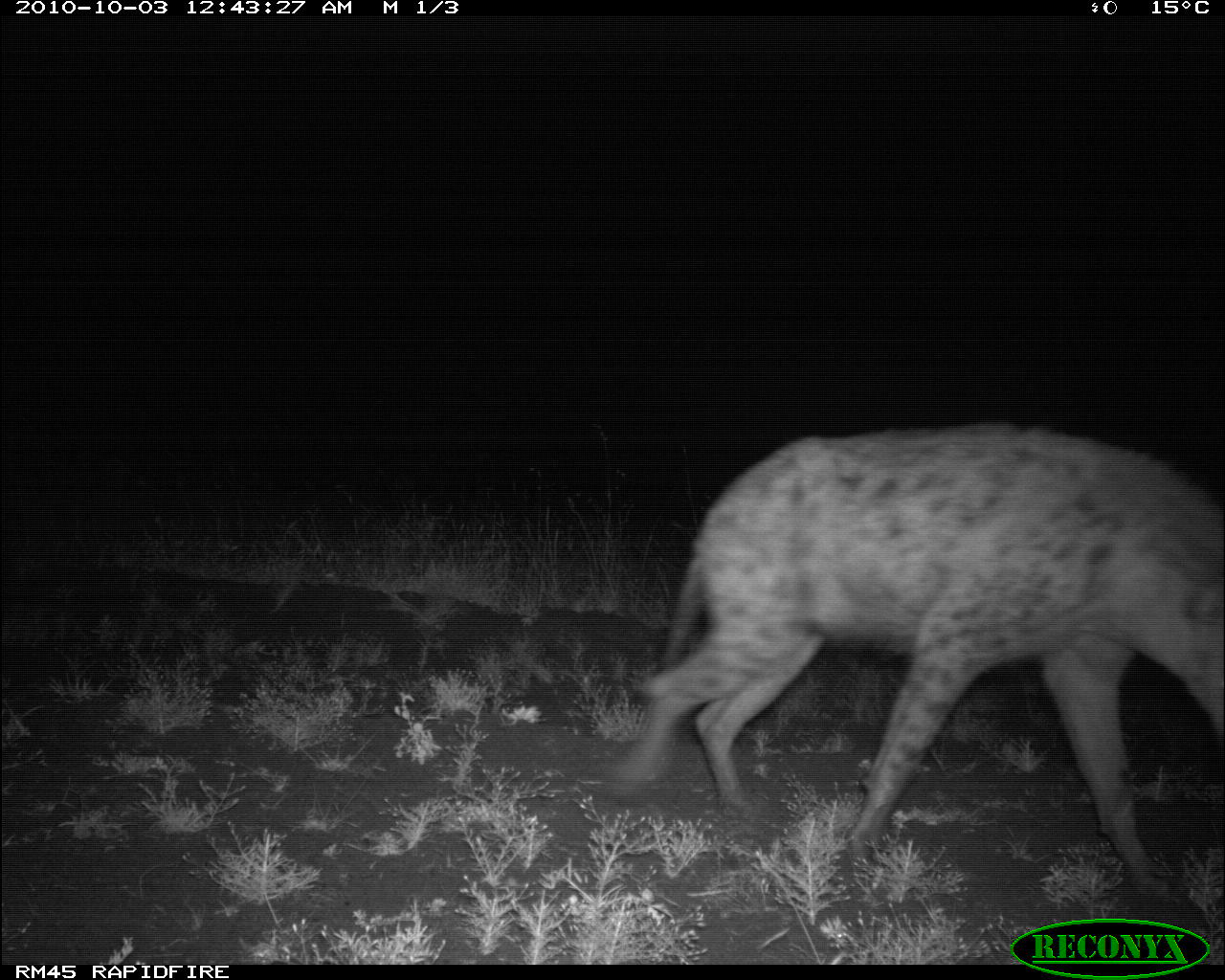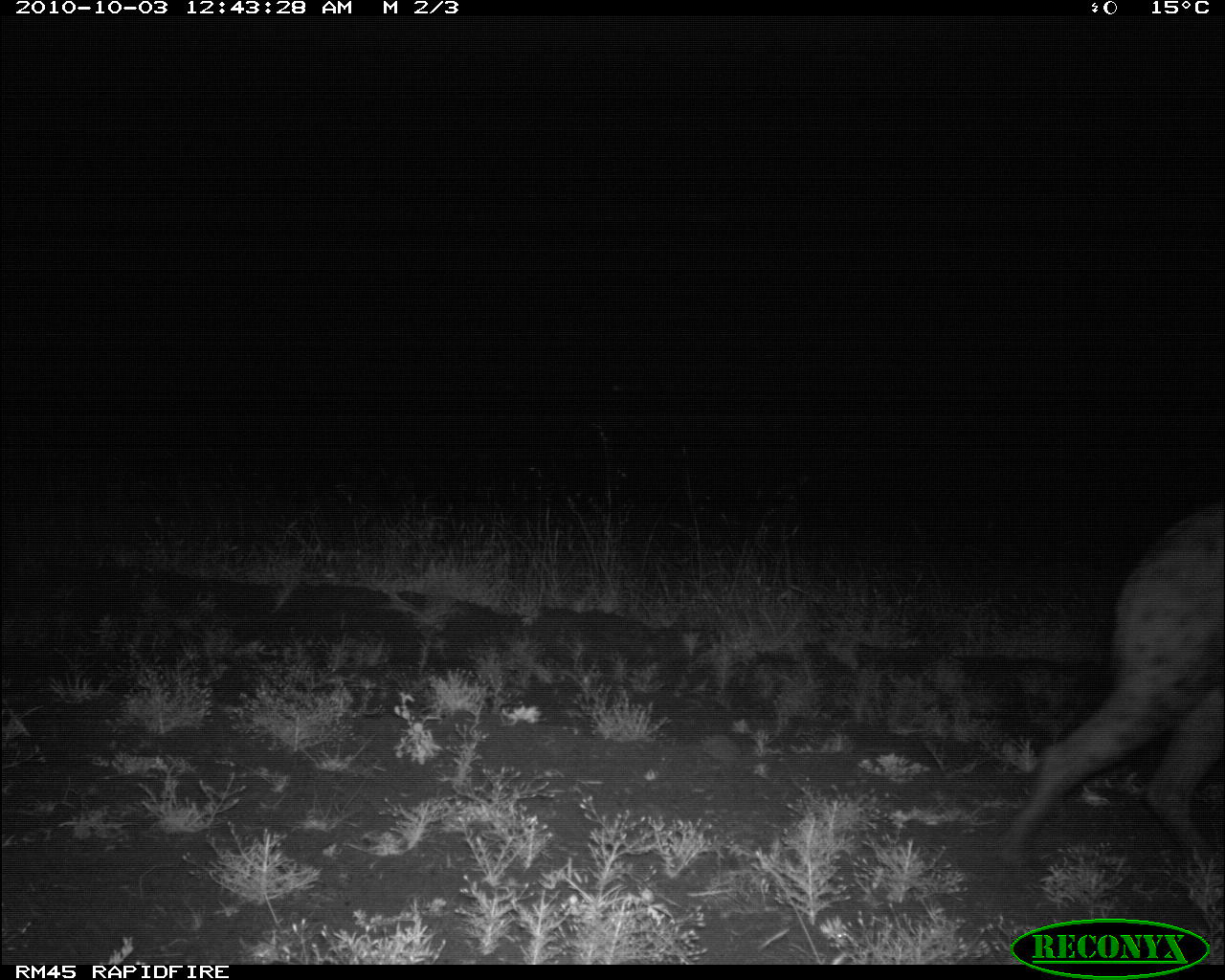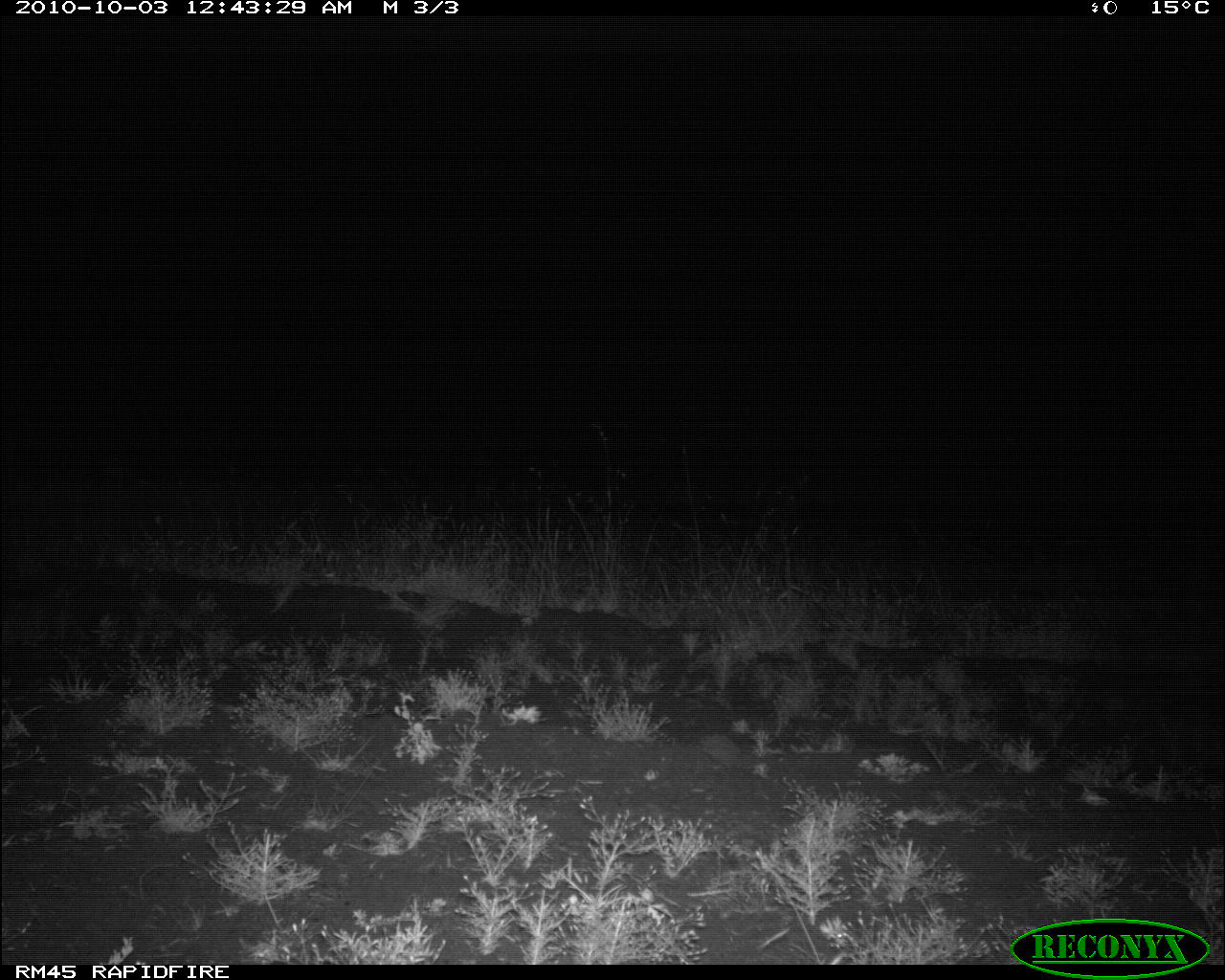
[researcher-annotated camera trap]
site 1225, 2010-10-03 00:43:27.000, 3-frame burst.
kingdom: Animalia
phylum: Chordata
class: Mammalia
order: Carnivora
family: Hyaenidae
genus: Crocuta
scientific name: Crocuta crocuta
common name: spotted hyena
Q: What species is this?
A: Crocuta crocuta (spotted hyena).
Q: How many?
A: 1.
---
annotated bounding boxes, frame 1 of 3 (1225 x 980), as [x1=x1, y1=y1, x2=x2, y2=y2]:
crocuta crocuta: [x1=611, y1=422, x2=1225, y2=899]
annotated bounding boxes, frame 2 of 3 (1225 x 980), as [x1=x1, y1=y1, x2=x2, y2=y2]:
crocuta crocuta: [x1=992, y1=498, x2=1225, y2=880]